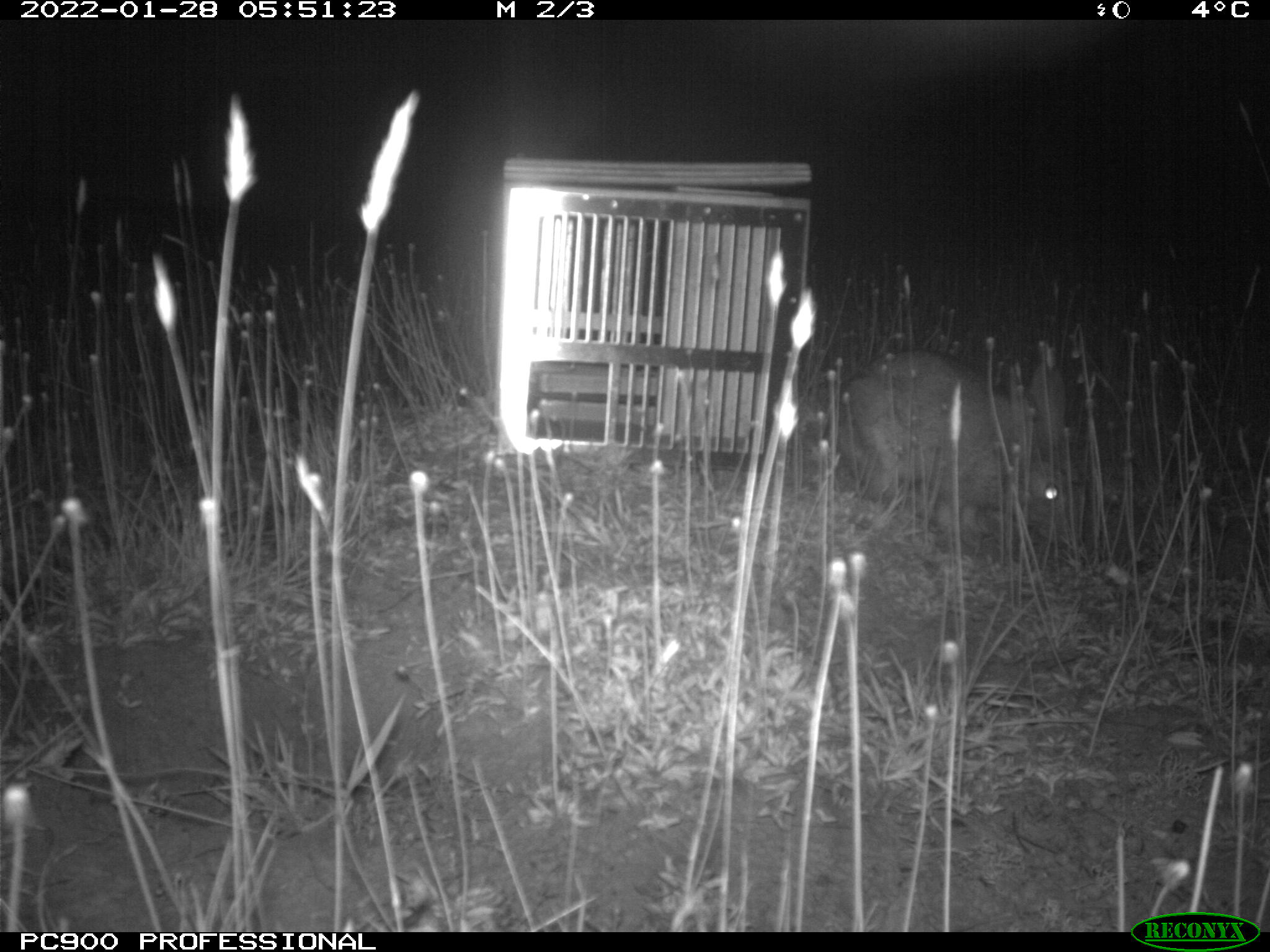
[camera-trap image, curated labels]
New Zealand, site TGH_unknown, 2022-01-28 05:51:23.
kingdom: Animalia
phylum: Chordata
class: Mammalia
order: Lagomorpha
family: Leporidae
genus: Oryctolagus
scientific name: Oryctolagus cuniculus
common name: european rabbit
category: rabbit